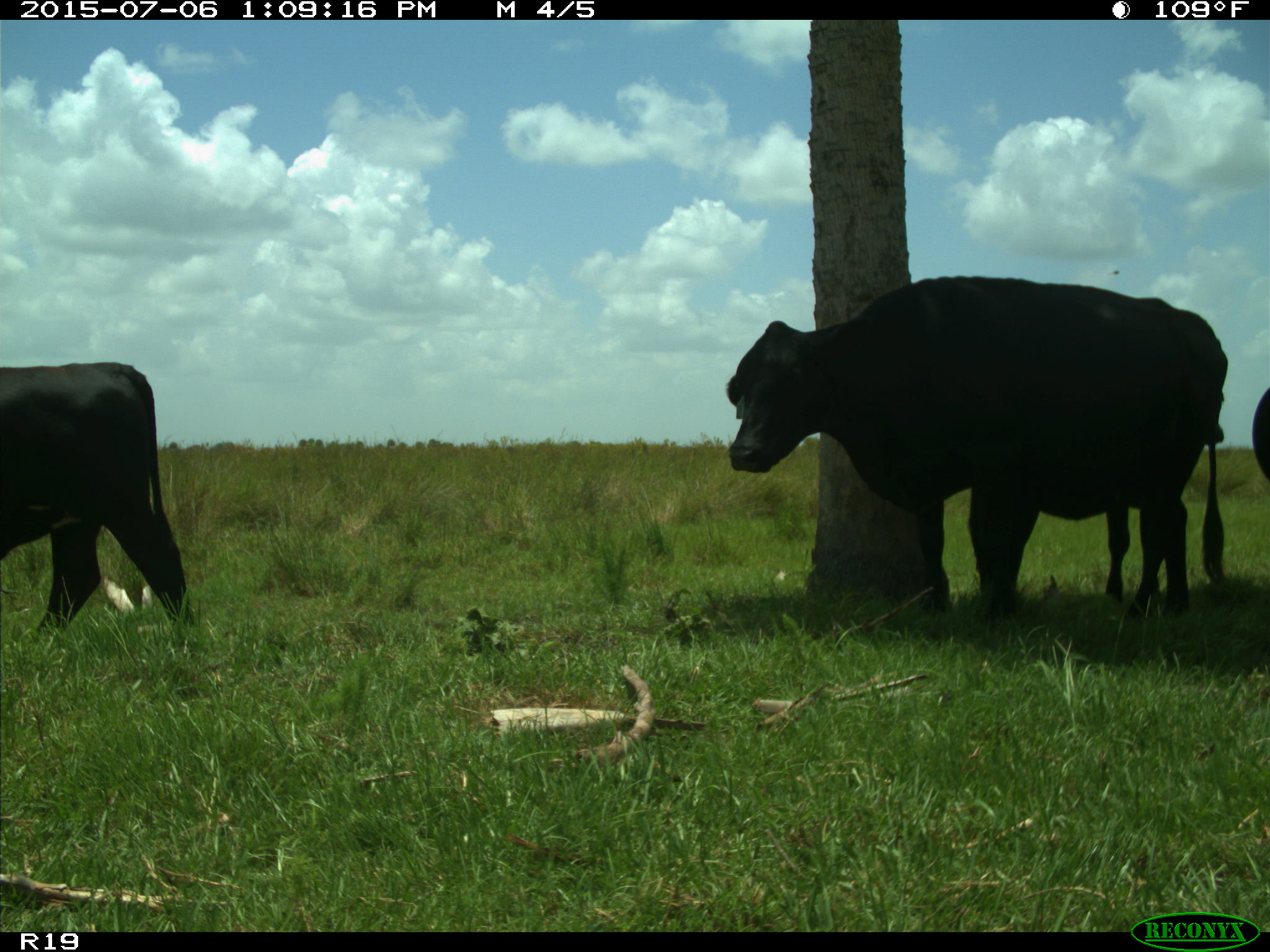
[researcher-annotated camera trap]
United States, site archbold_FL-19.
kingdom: Animalia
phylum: Chordata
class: Mammalia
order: Artiodactyla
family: Bovidae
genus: Bos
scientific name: Bos taurus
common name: domestic cow